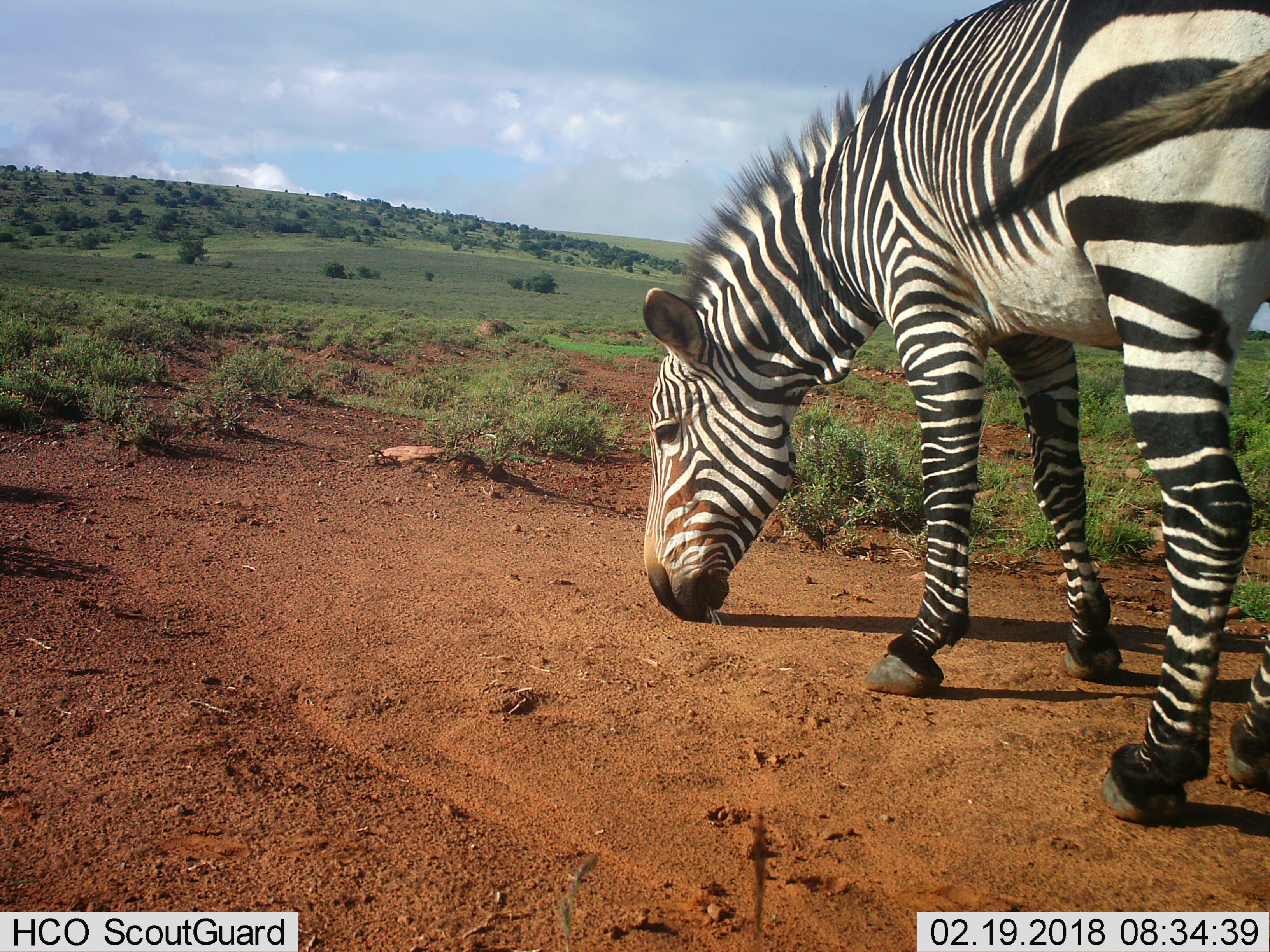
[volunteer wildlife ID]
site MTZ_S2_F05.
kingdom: Animalia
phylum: Chordata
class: Mammalia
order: Perissodactyla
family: Equidae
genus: Equus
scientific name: Equus zebra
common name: mountain zebra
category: zebramountain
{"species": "zebramountain (mountain zebra) (Equus zebra)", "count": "1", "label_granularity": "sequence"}